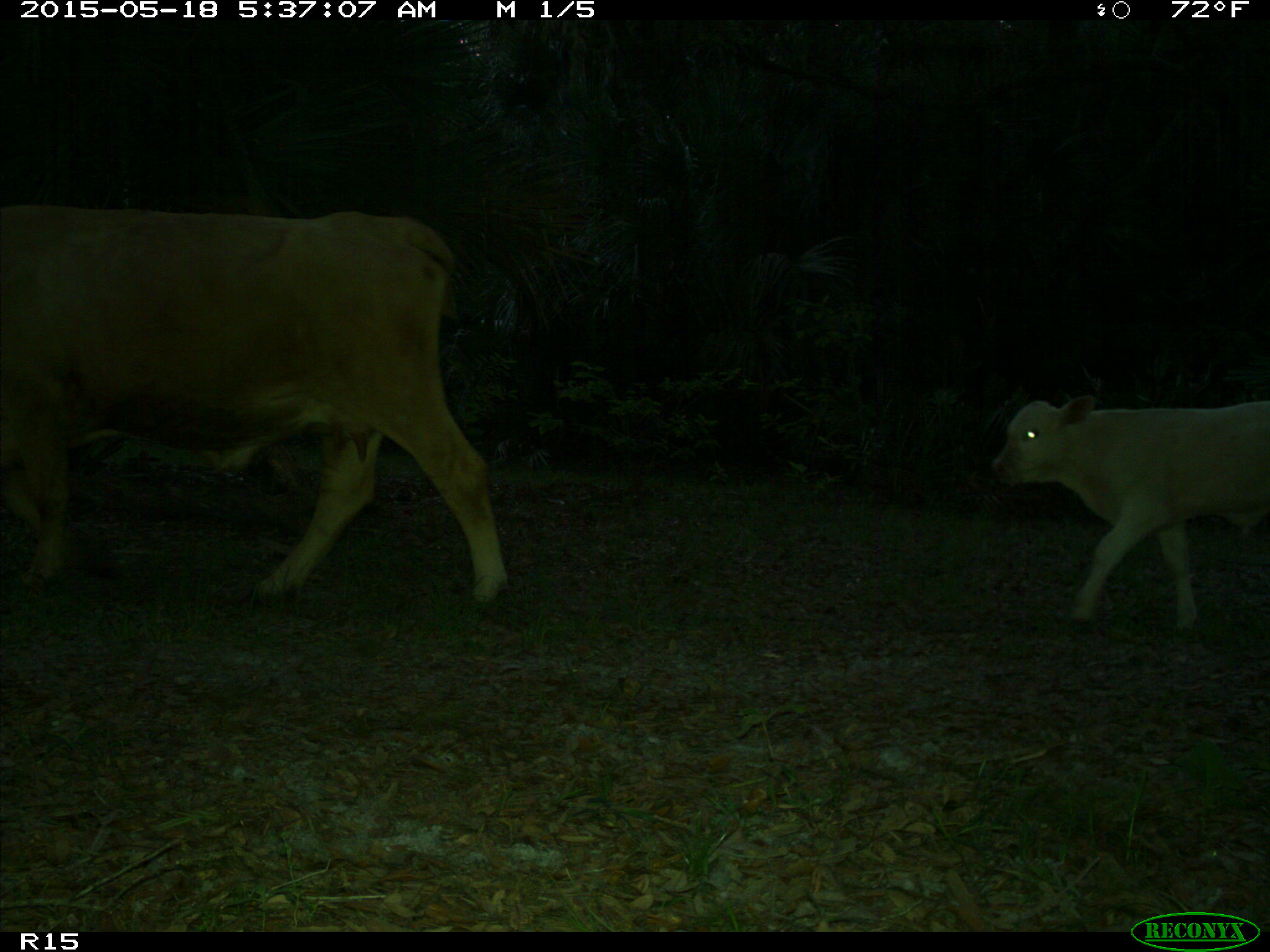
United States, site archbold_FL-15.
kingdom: Animalia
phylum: Chordata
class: Mammalia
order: Artiodactyla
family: Bovidae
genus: Bos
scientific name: Bos taurus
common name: domestic cow